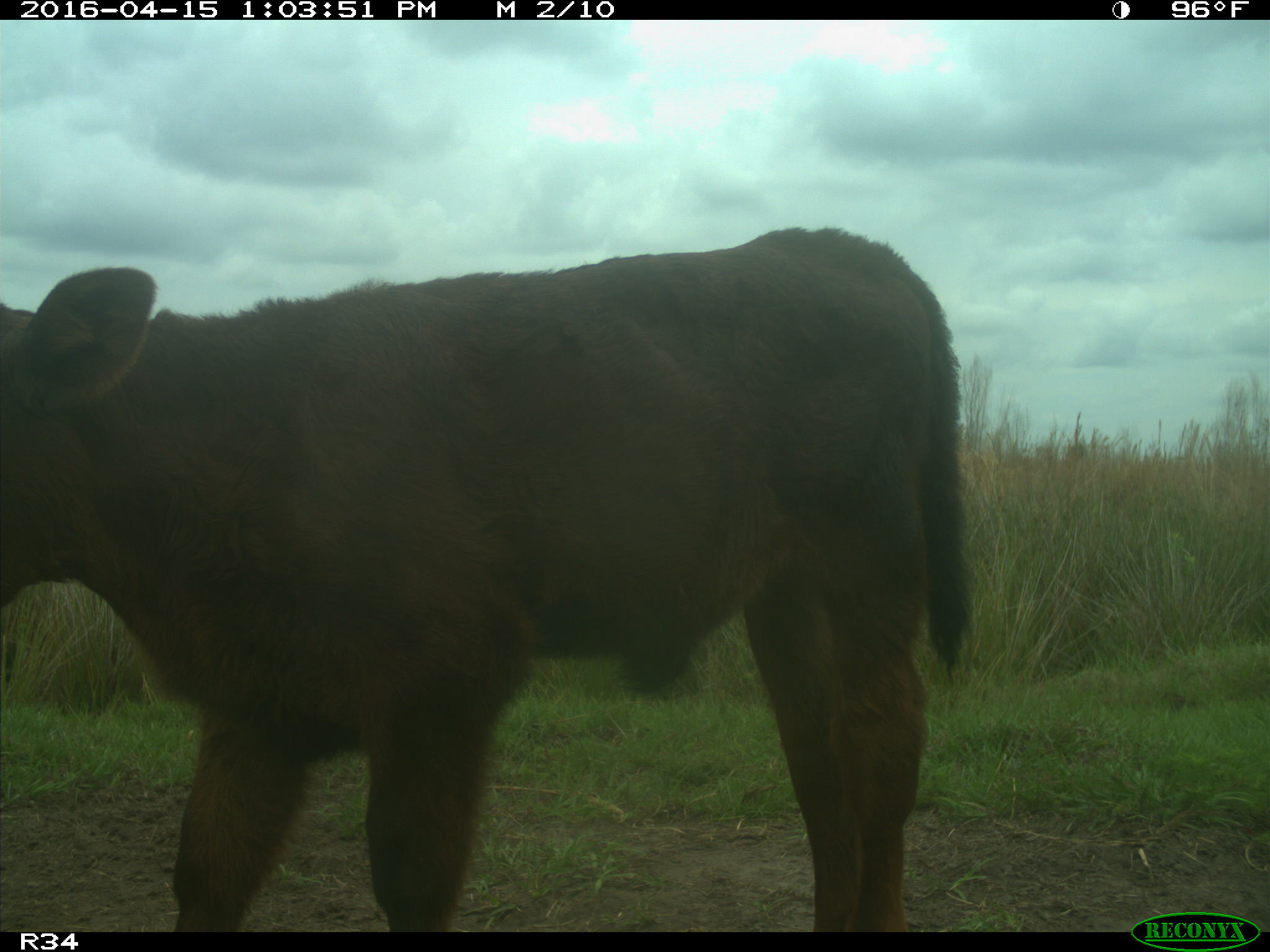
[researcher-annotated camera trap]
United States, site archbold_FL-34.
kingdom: Animalia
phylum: Chordata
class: Mammalia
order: Artiodactyla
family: Bovidae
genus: Bos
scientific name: Bos taurus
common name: domestic cow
Bos taurus (domestic cow).